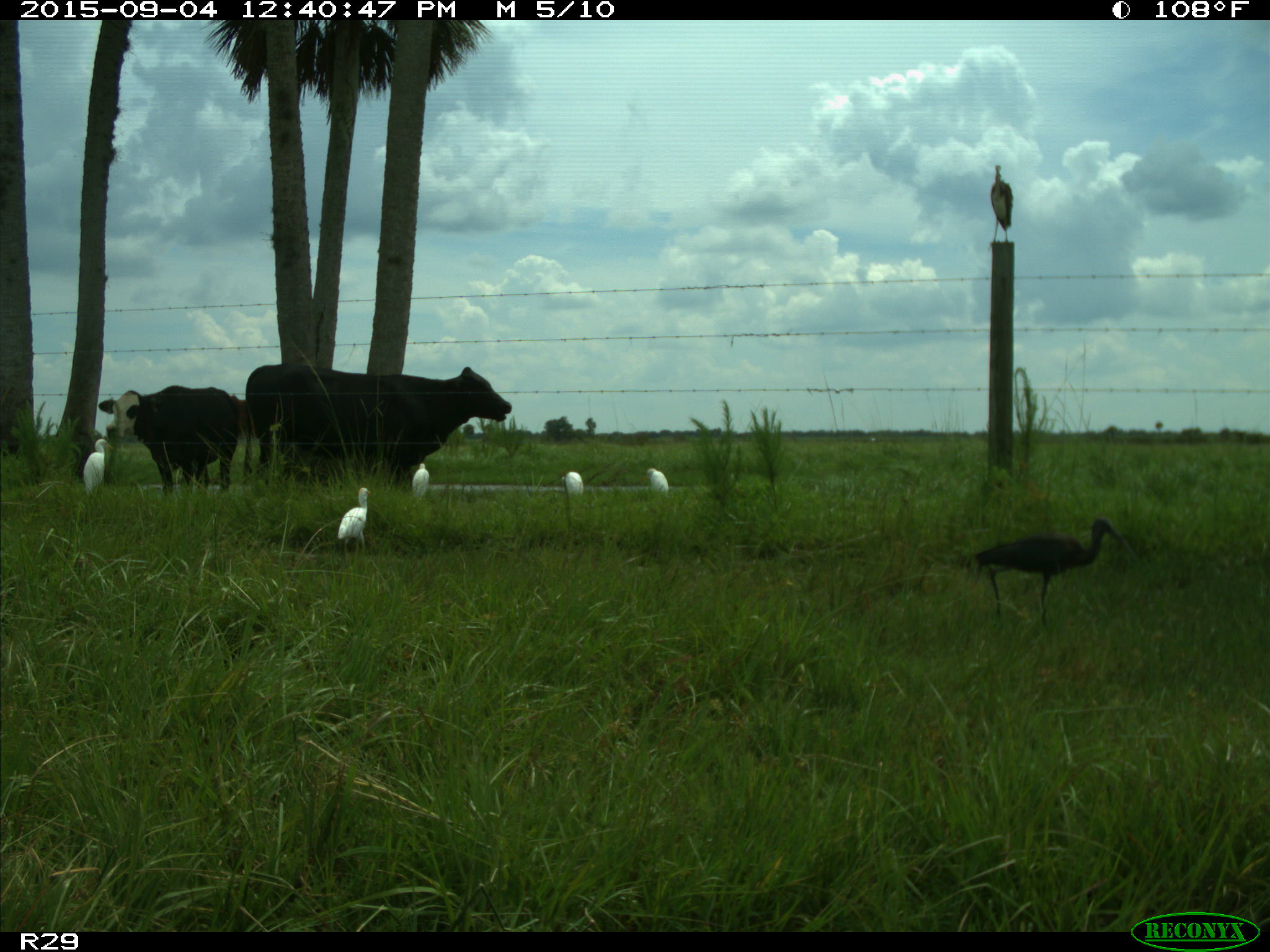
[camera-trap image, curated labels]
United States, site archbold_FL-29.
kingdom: Animalia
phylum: Chordata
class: Mammalia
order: Artiodactyla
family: Bovidae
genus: Bos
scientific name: Bos taurus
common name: domestic cow